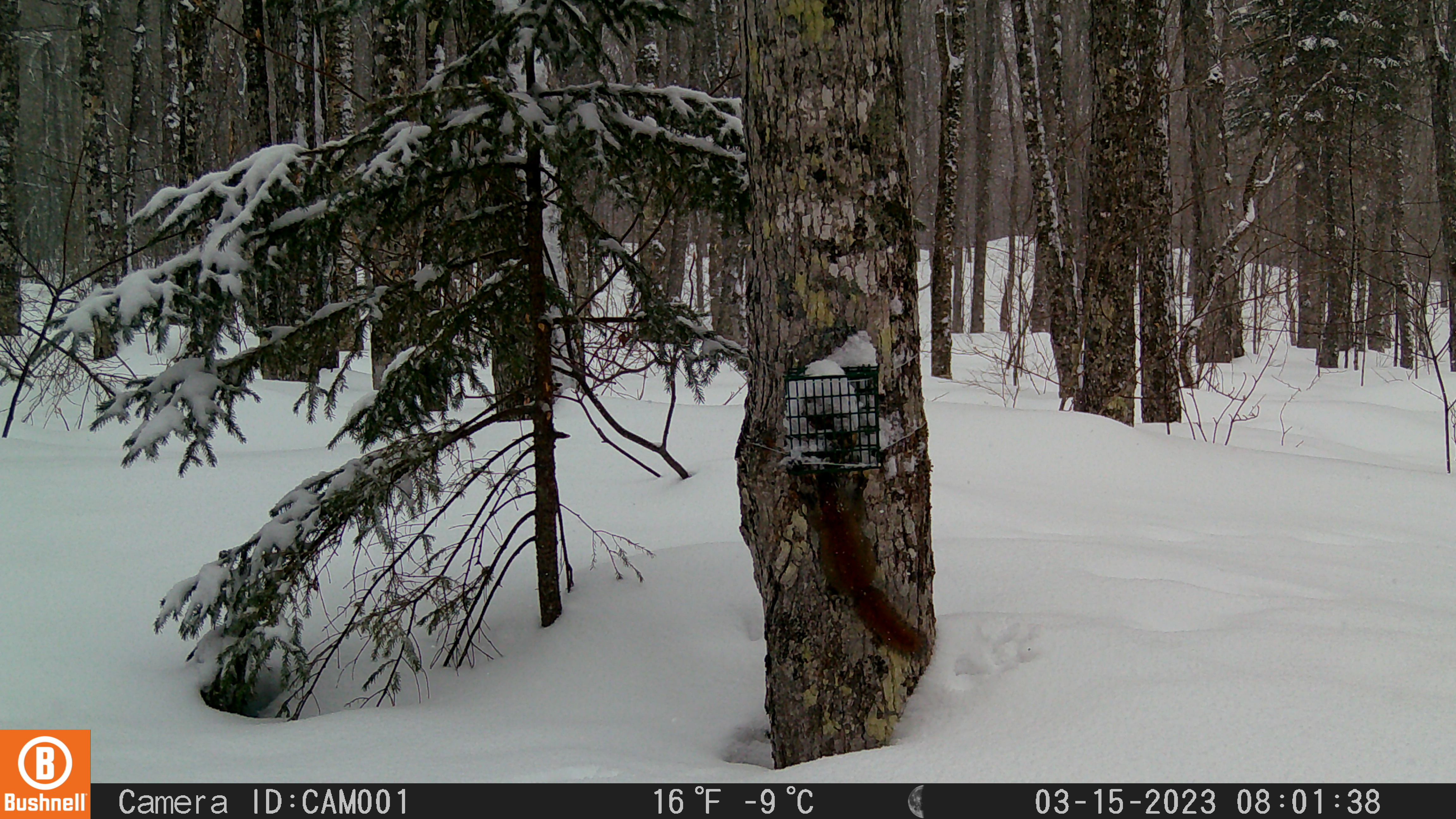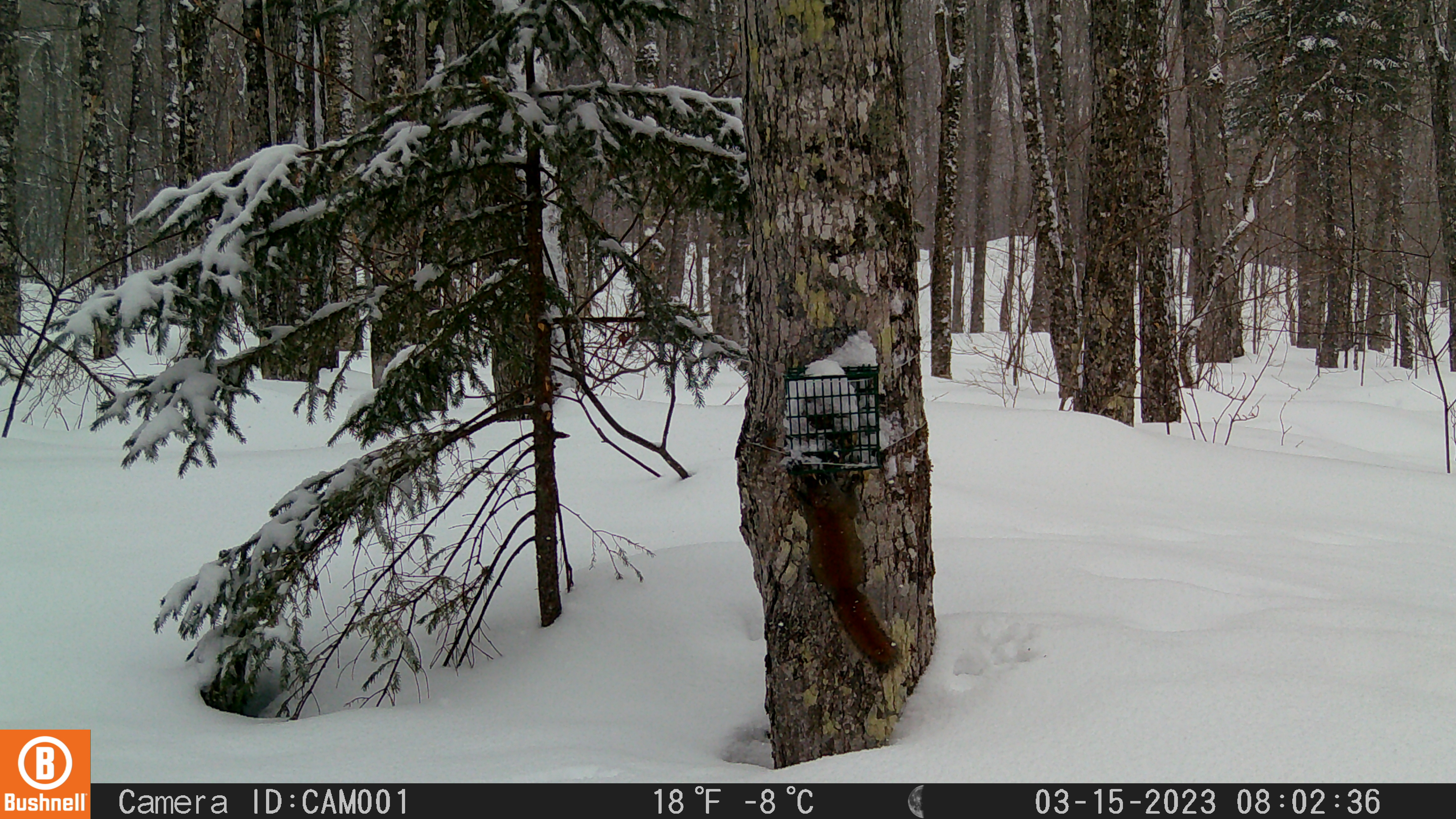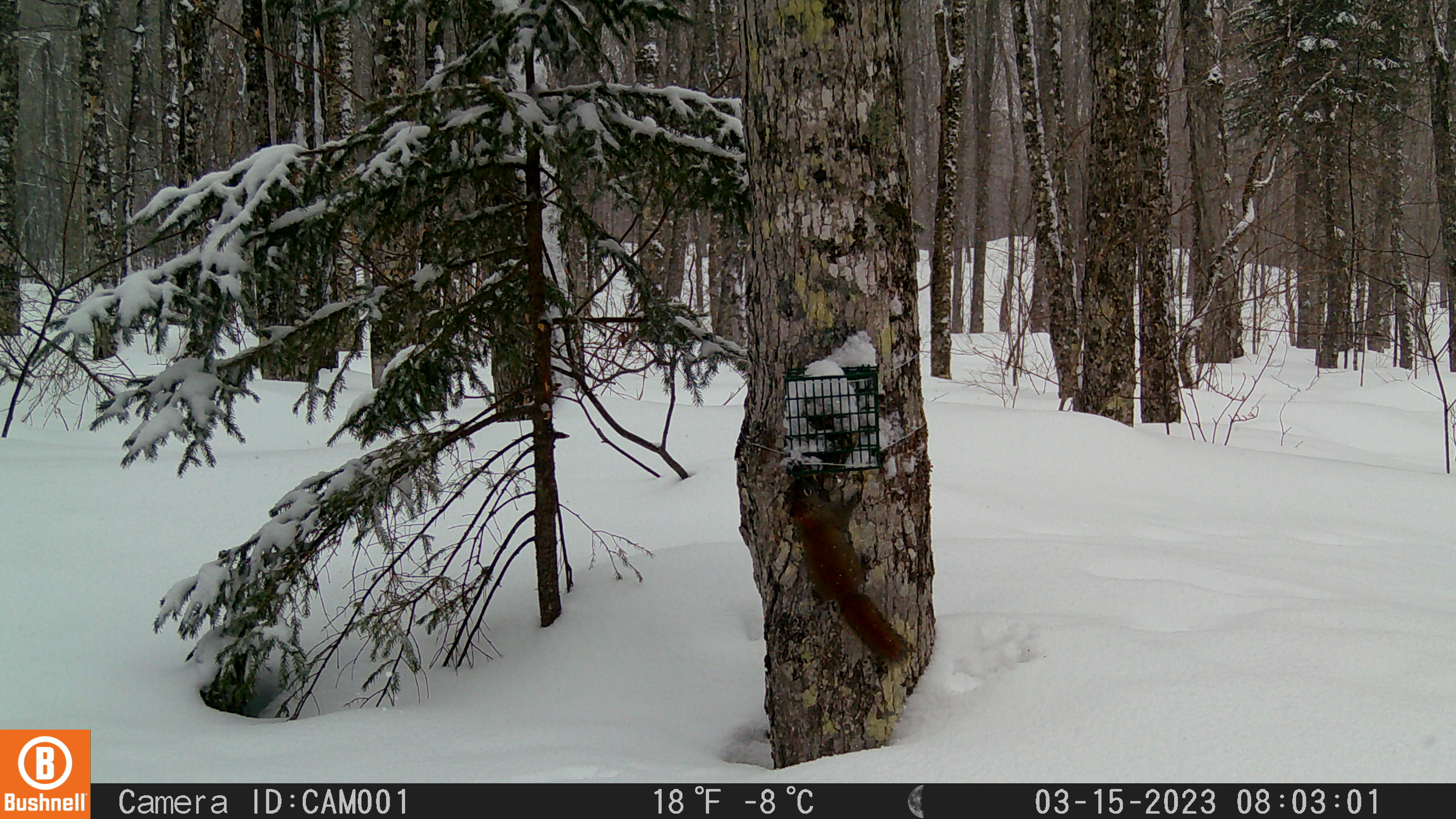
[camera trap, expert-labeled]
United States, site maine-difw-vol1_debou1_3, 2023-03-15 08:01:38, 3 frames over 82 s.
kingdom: Animalia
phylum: Chordata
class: Mammalia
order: Rodentia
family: Sciuridae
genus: Tamiasciurus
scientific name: Tamiasciurus hudsonicus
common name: red squirrel